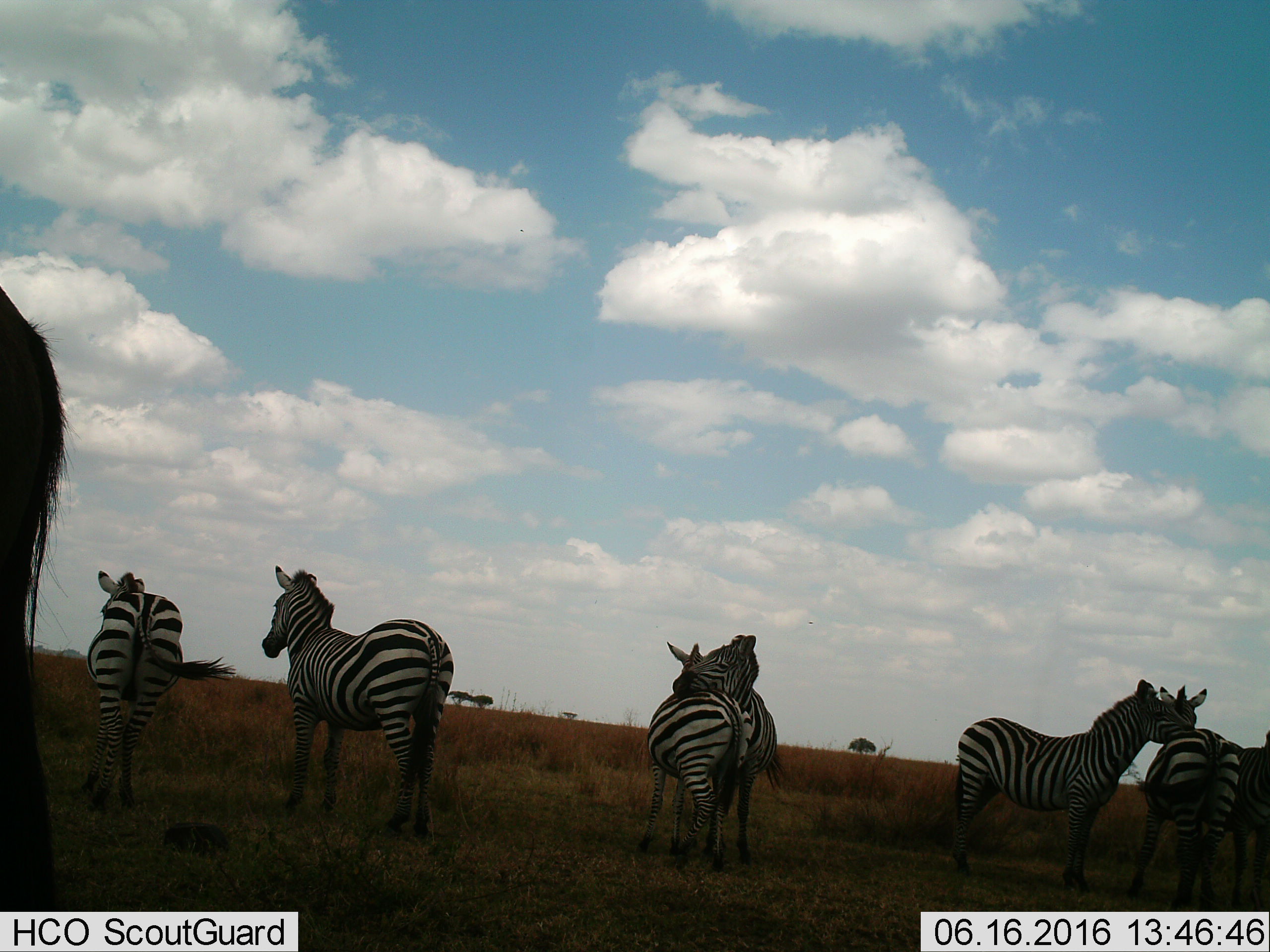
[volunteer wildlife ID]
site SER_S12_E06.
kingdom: Animalia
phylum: Chordata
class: Mammalia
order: Perissodactyla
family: Equidae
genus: Equus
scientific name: Equus quagga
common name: plains zebra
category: zebraplains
Zebraplains (plains zebra) (Equus quagga), count 7. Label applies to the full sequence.